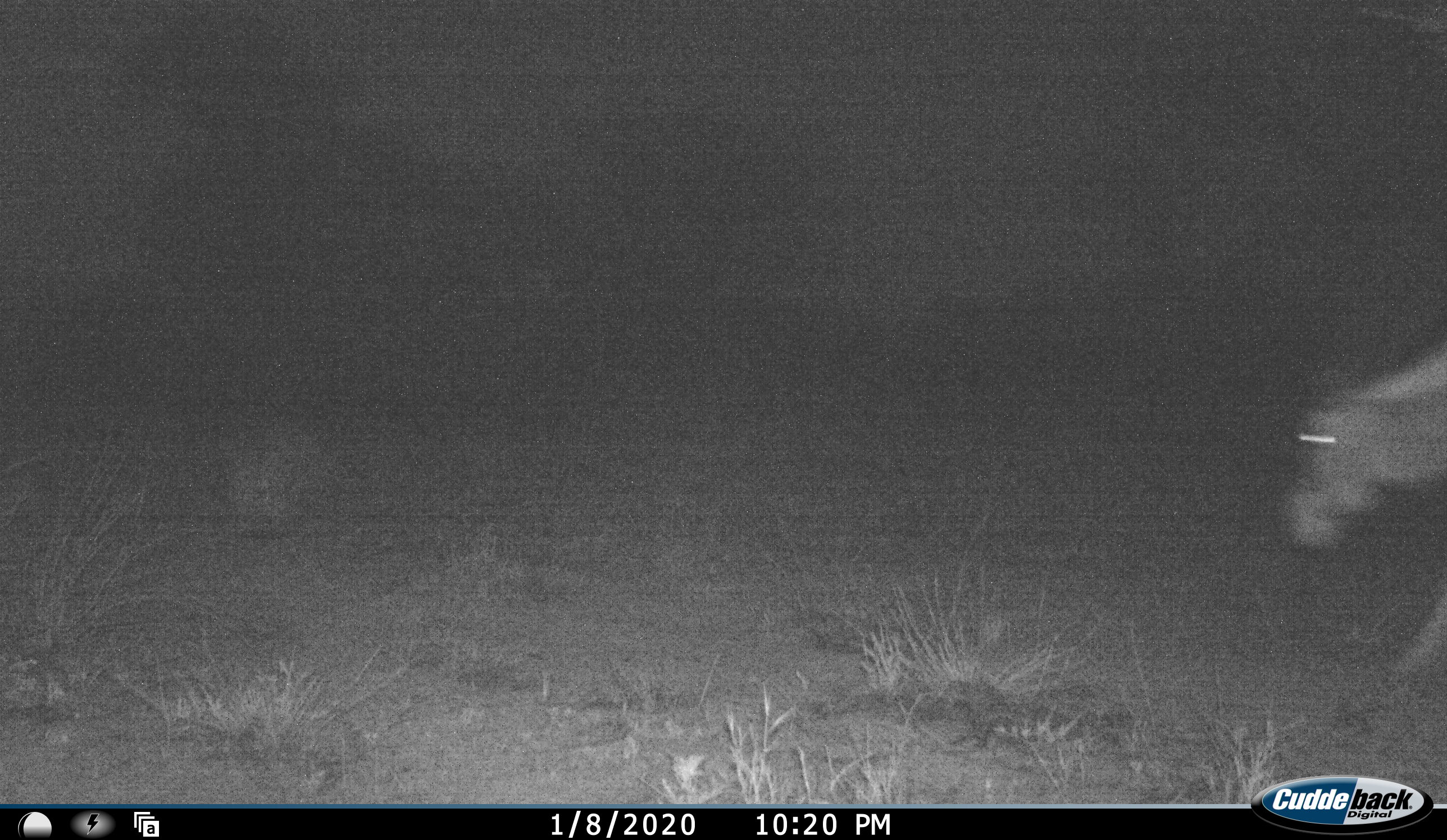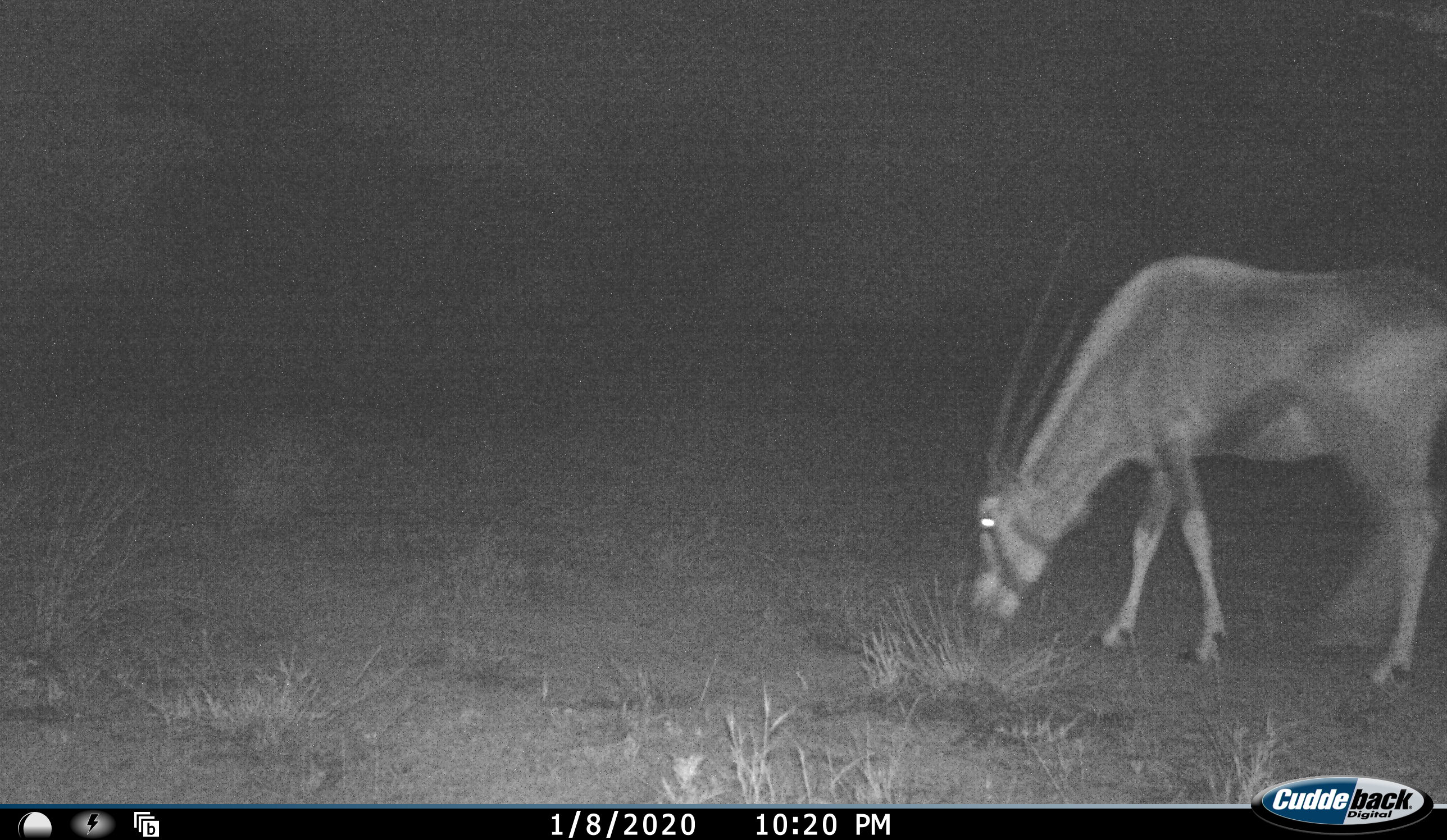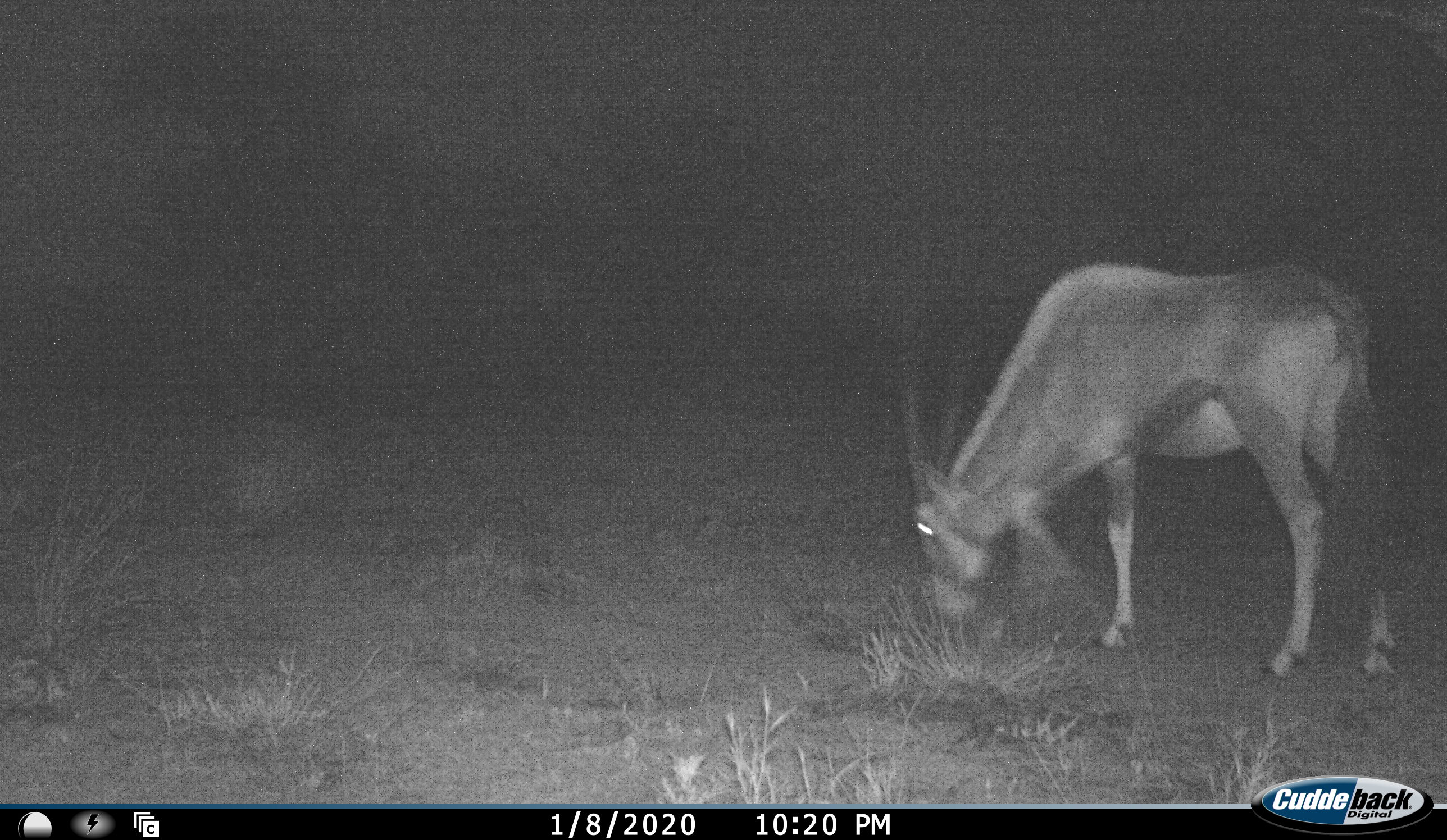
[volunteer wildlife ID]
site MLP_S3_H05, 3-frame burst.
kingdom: Animalia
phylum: Chordata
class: Mammalia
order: Artiodactyla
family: Bovidae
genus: Oryx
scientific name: Oryx gazella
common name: gemsbok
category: oryx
Oryx (gemsbok) (Oryx gazella), count 1. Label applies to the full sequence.